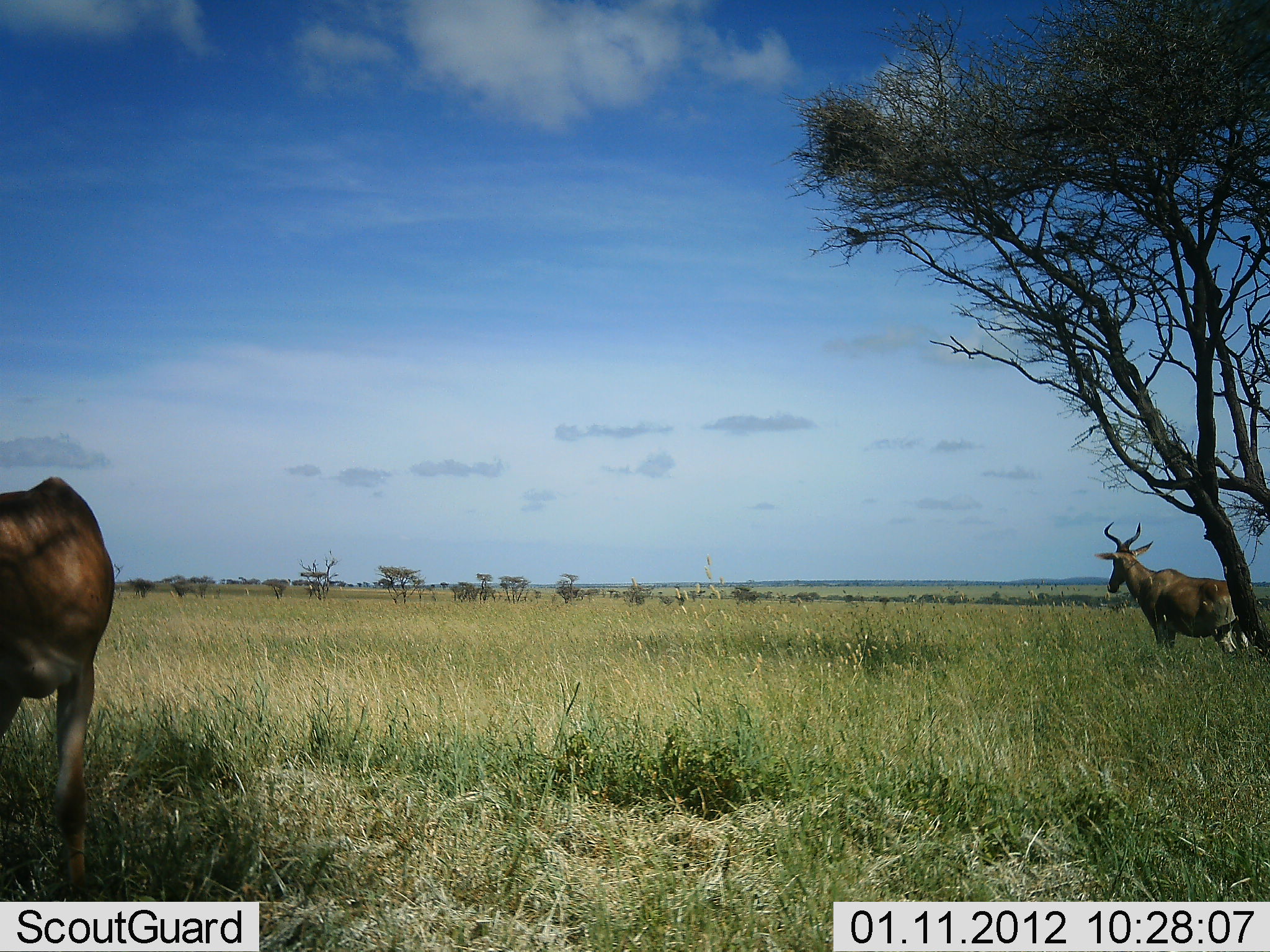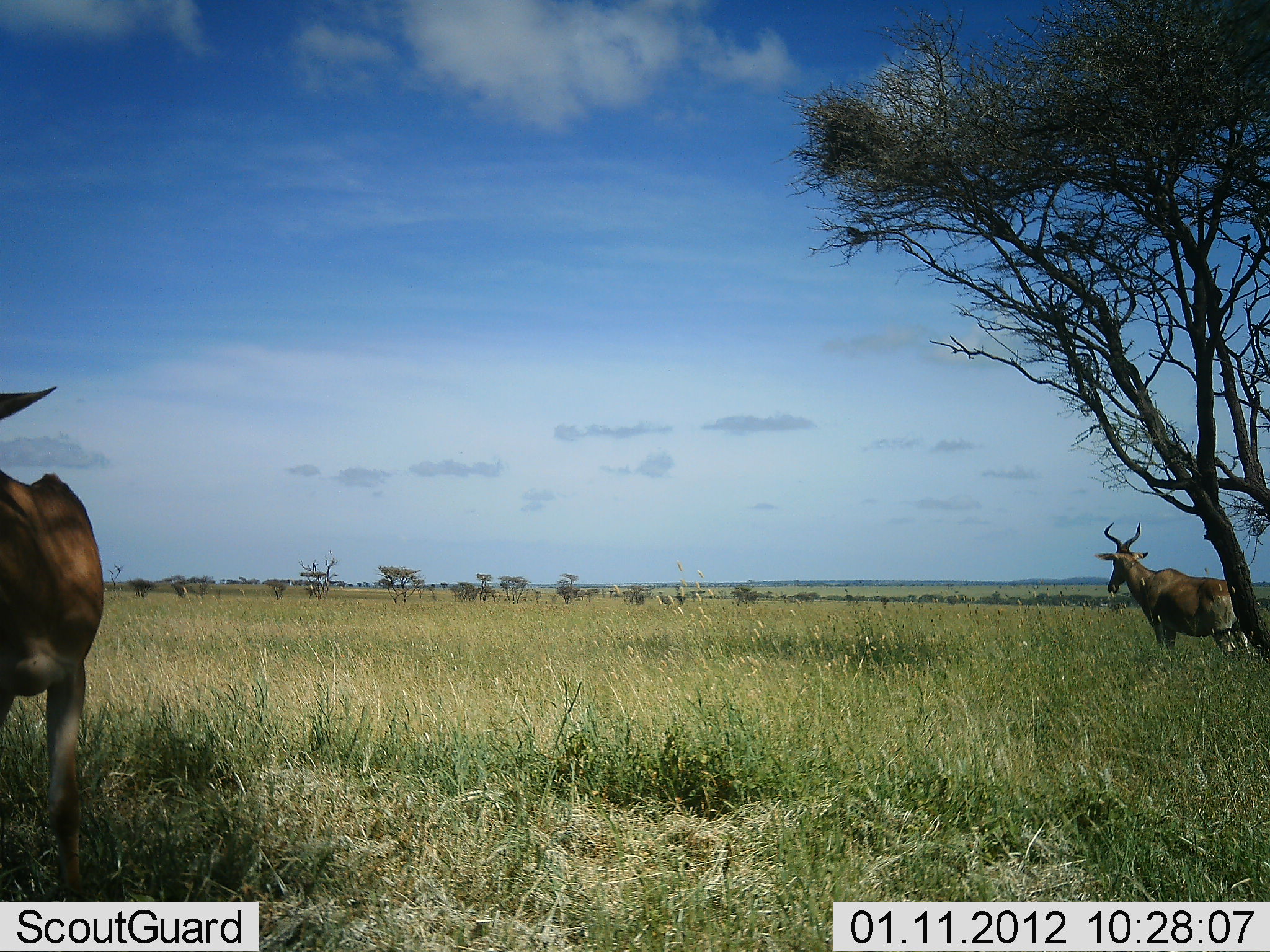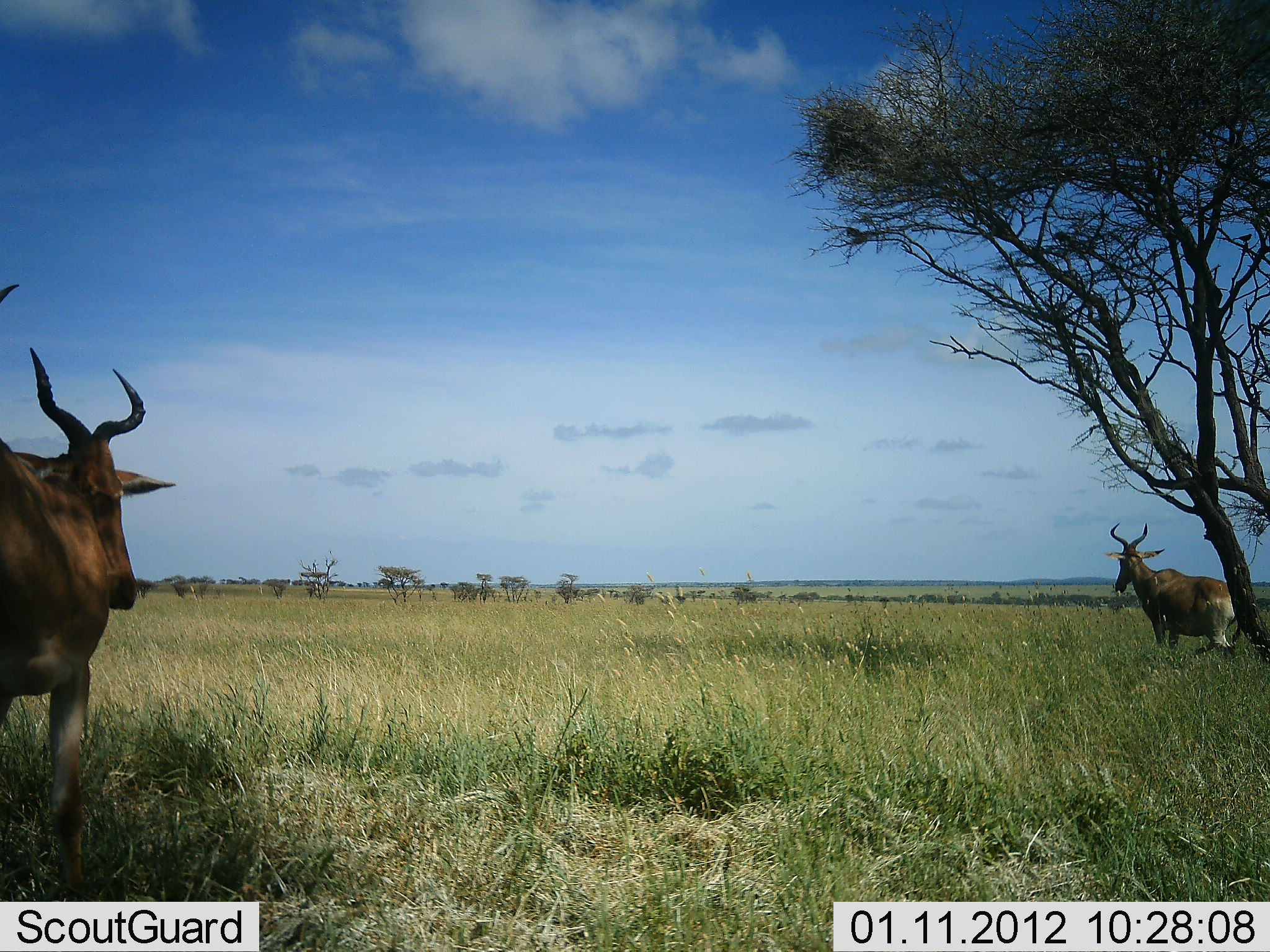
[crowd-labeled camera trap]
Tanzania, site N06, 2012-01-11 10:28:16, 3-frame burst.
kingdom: Animalia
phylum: Chordata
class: Mammalia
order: Artiodactyla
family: Bovidae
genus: Alcelaphus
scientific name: Alcelaphus buselaphus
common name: hartebeest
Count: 2.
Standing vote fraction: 100%.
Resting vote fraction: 0%.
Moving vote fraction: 0%.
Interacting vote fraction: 0%.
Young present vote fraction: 0%.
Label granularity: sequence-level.